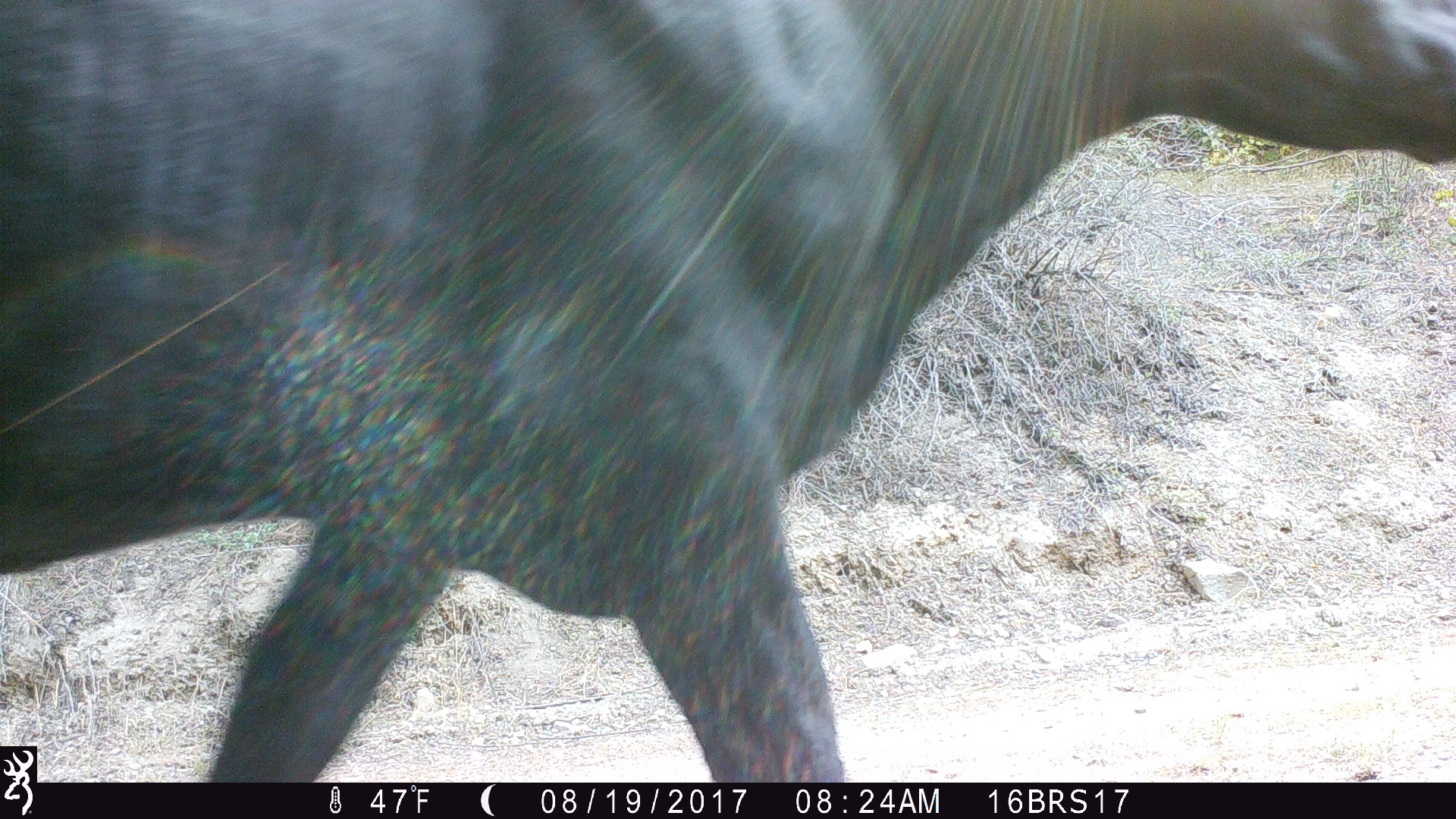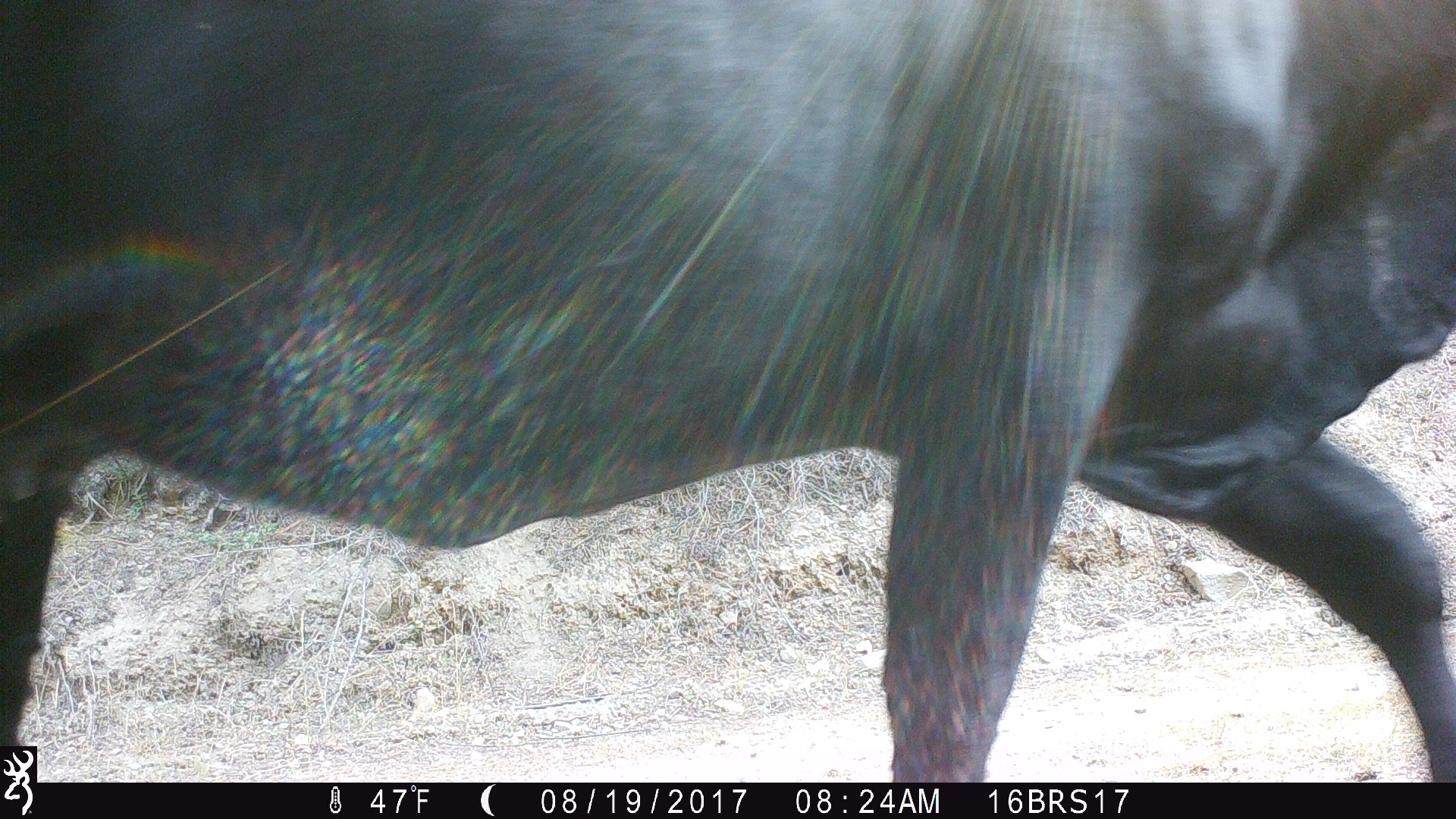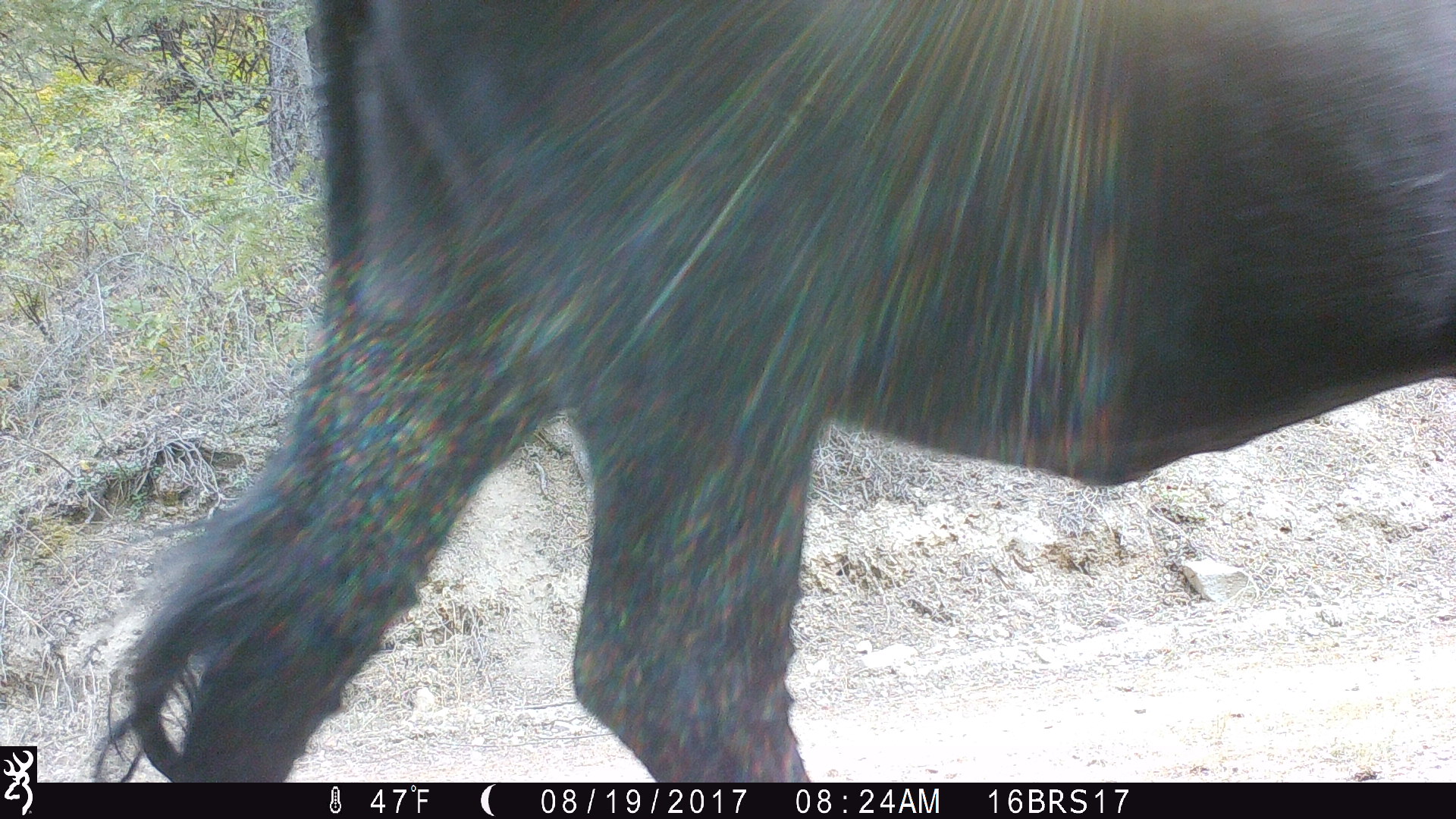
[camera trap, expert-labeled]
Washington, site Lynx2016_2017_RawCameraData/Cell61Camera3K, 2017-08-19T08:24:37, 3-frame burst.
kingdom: Animalia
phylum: Chordata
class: Mammalia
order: Artiodactyla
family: Bovidae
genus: Bos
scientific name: Bos taurus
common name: domestic cattle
Domestic cattle (Bos taurus). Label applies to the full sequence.